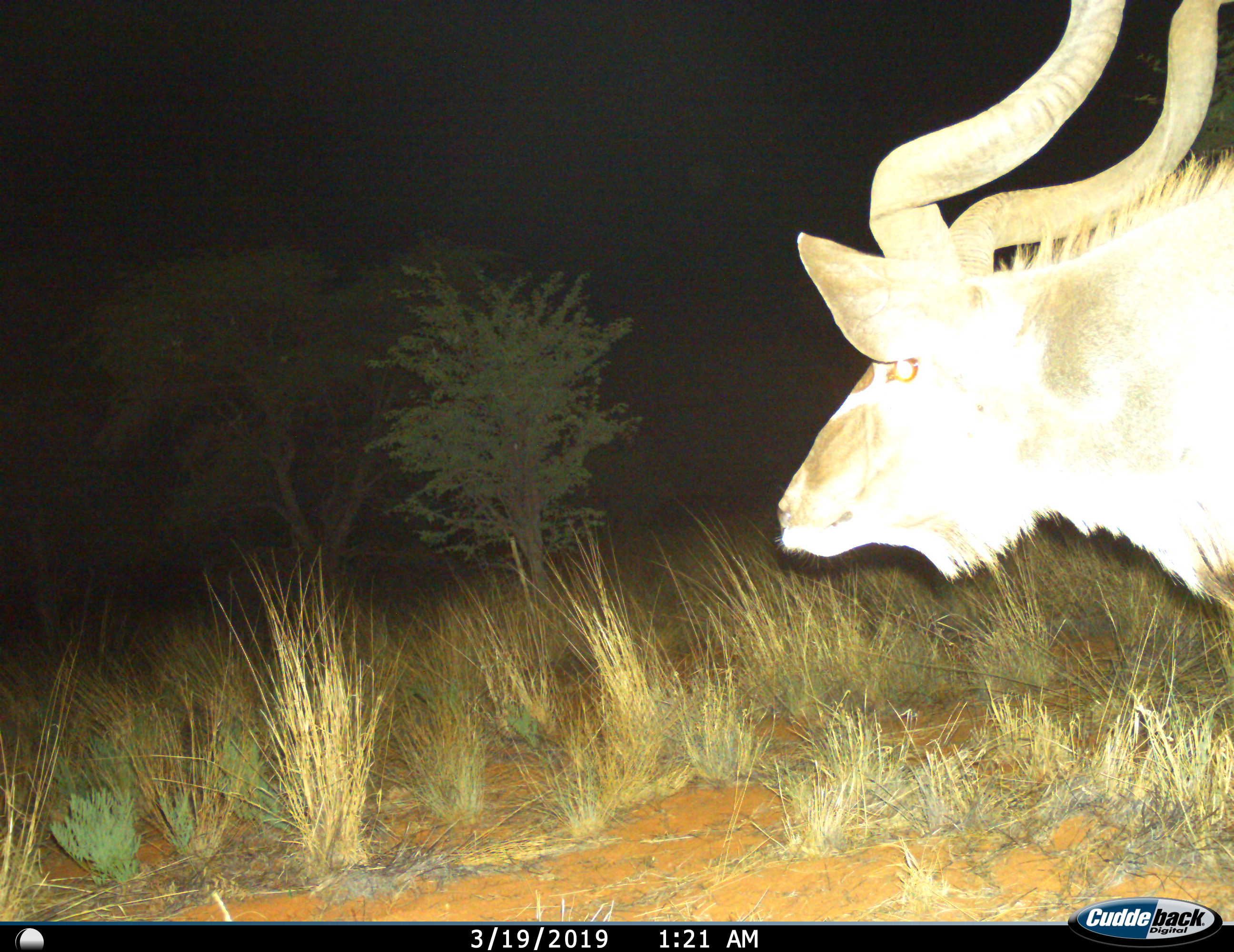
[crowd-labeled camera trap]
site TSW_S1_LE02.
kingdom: Animalia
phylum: Chordata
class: Mammalia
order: Artiodactyla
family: Bovidae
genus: Tragelaphus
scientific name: Tragelaphus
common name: kudu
Kudu (Tragelaphus), count 1. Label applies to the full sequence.